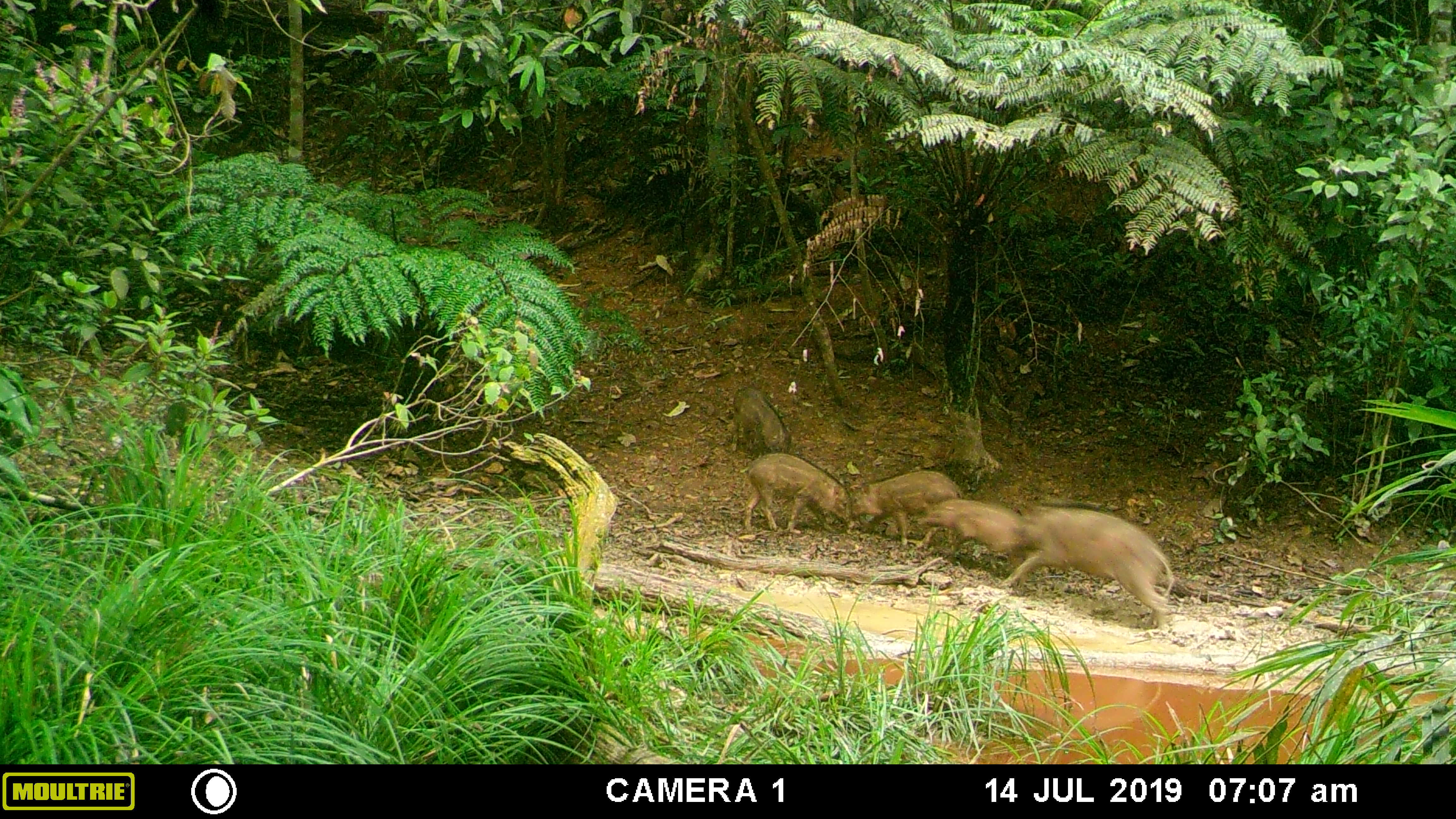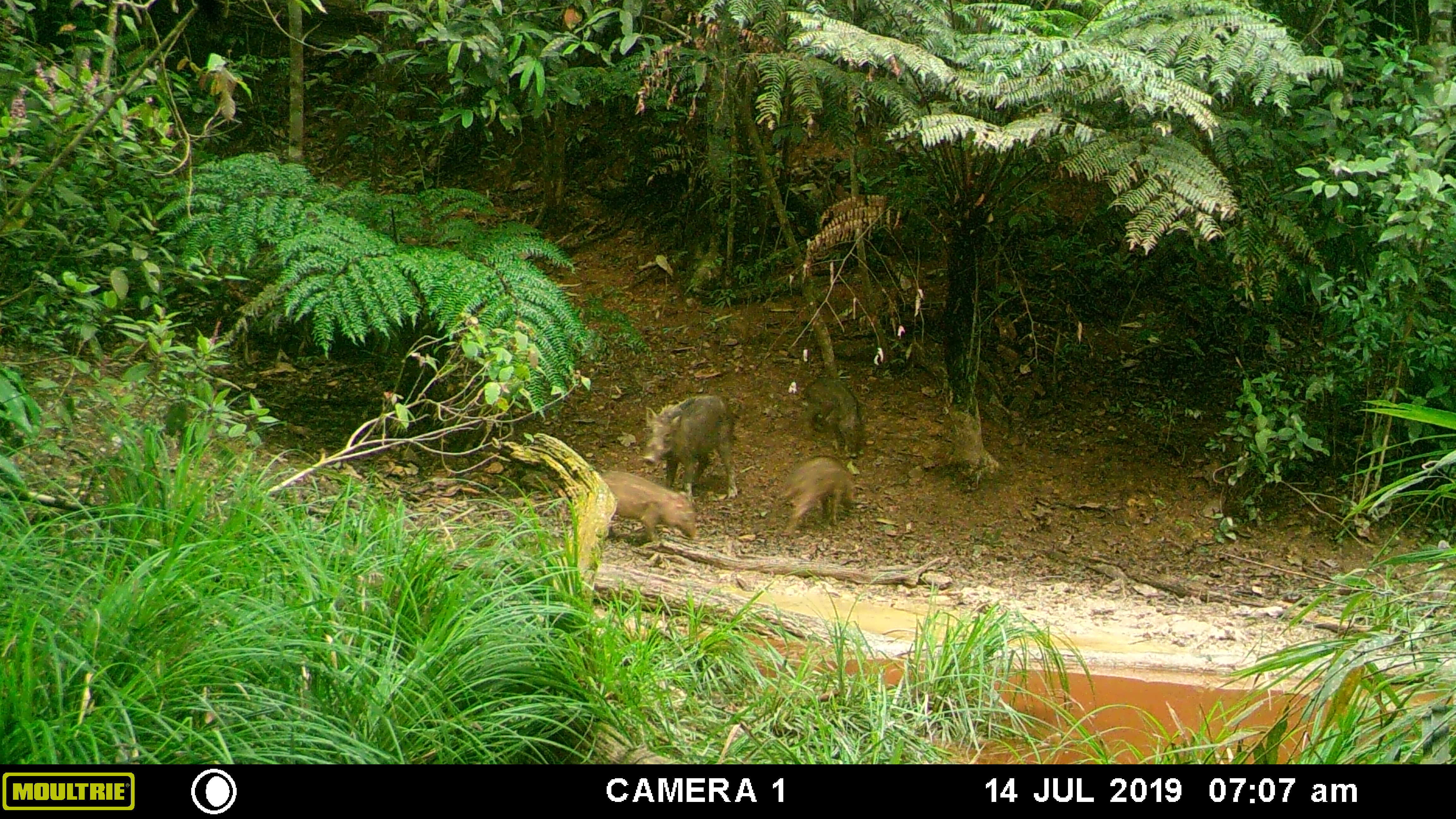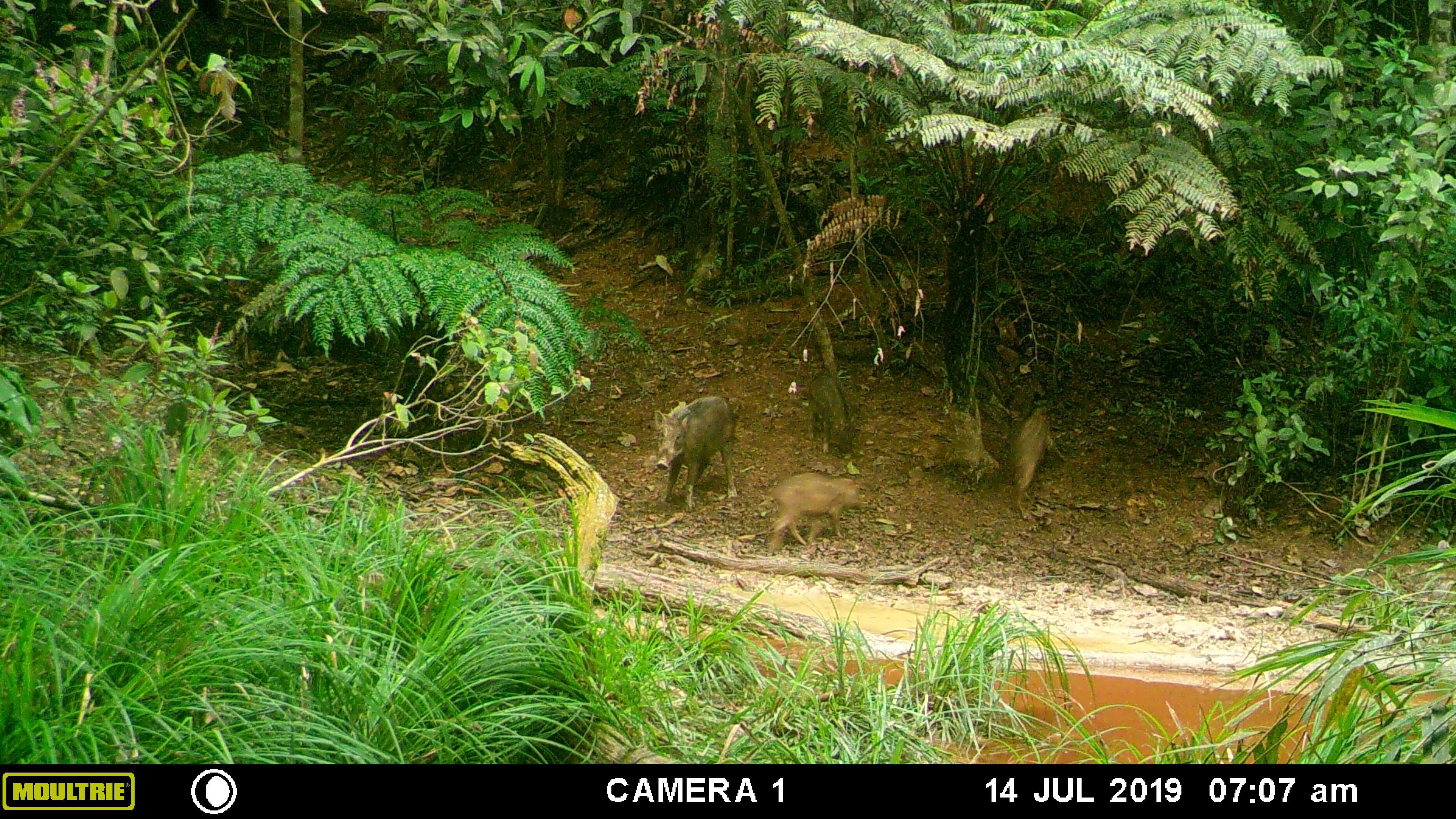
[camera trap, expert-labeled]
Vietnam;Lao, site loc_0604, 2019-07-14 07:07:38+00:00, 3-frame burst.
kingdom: Animalia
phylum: Chordata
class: Mammalia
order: Artiodactyla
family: Suidae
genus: Sus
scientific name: Sus scrofa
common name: eurasian wild pig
Eurasian wild pig (Sus scrofa). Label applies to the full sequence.